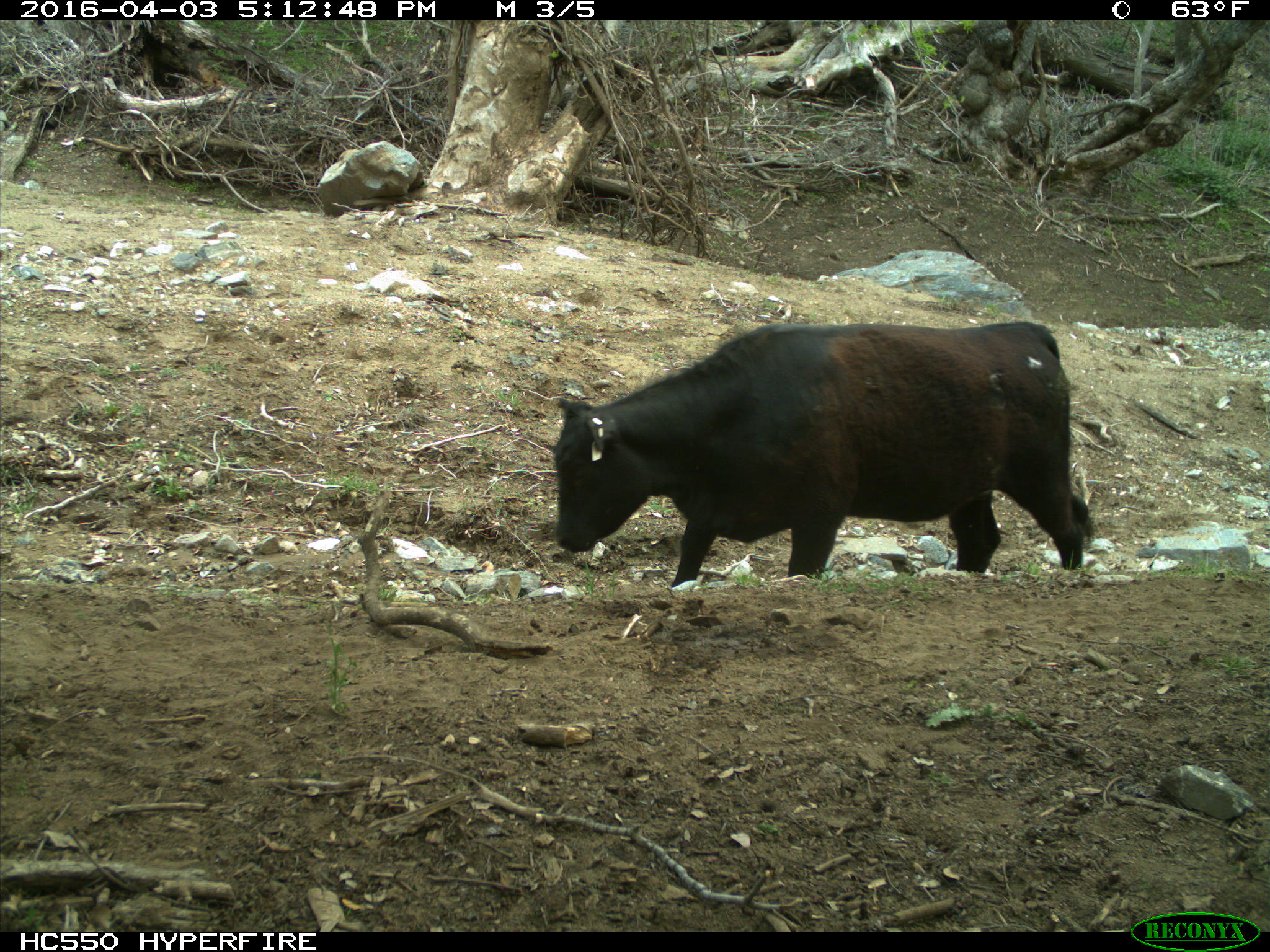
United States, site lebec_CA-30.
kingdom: Animalia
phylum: Chordata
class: Mammalia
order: Artiodactyla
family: Bovidae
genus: Bos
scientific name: Bos taurus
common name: domestic cow